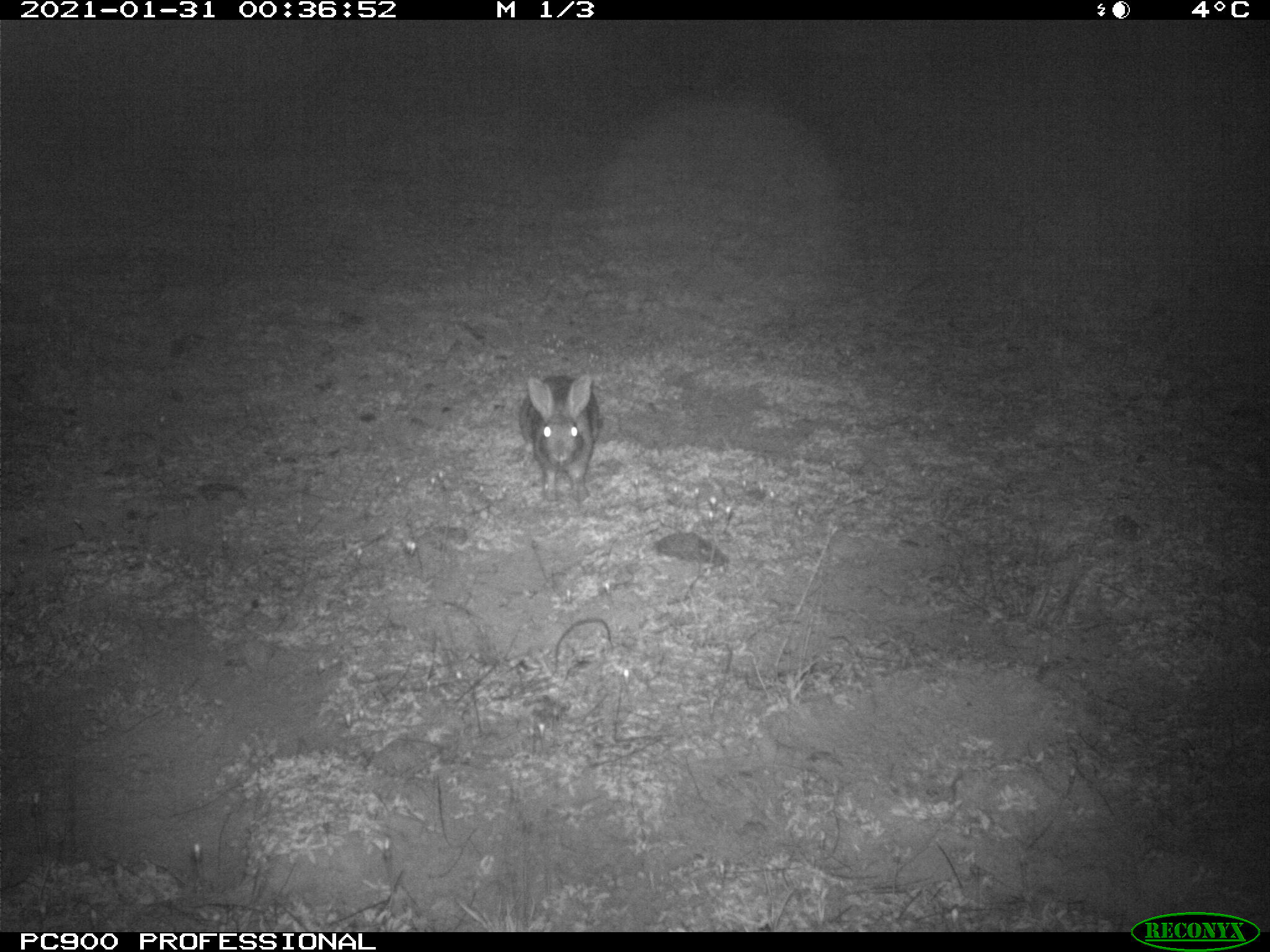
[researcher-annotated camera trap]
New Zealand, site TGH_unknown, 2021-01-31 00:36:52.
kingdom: Animalia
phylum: Chordata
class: Mammalia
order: Lagomorpha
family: Leporidae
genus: Oryctolagus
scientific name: Oryctolagus cuniculus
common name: european rabbit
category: rabbit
Rabbit (european rabbit) (Oryctolagus cuniculus).